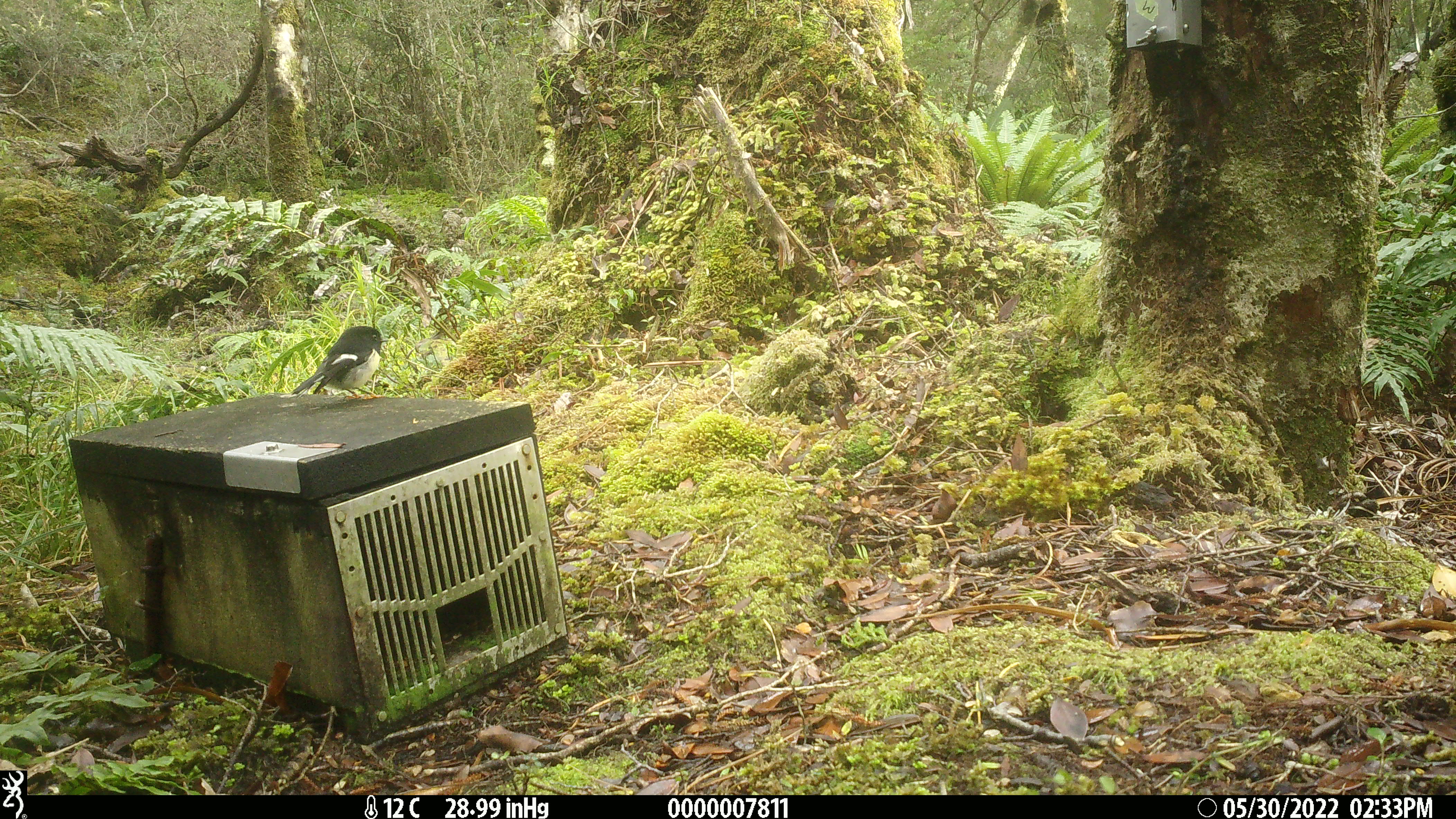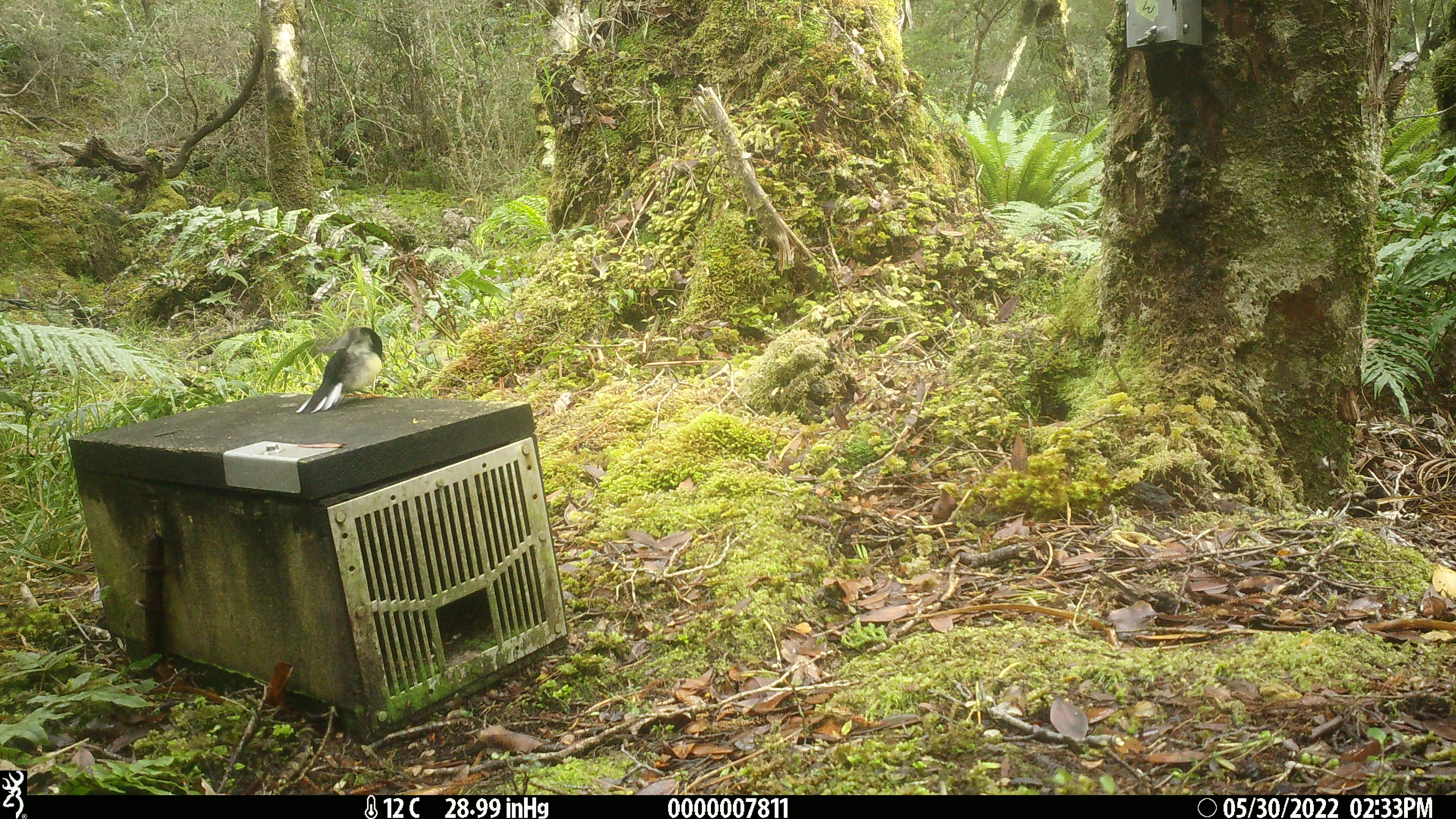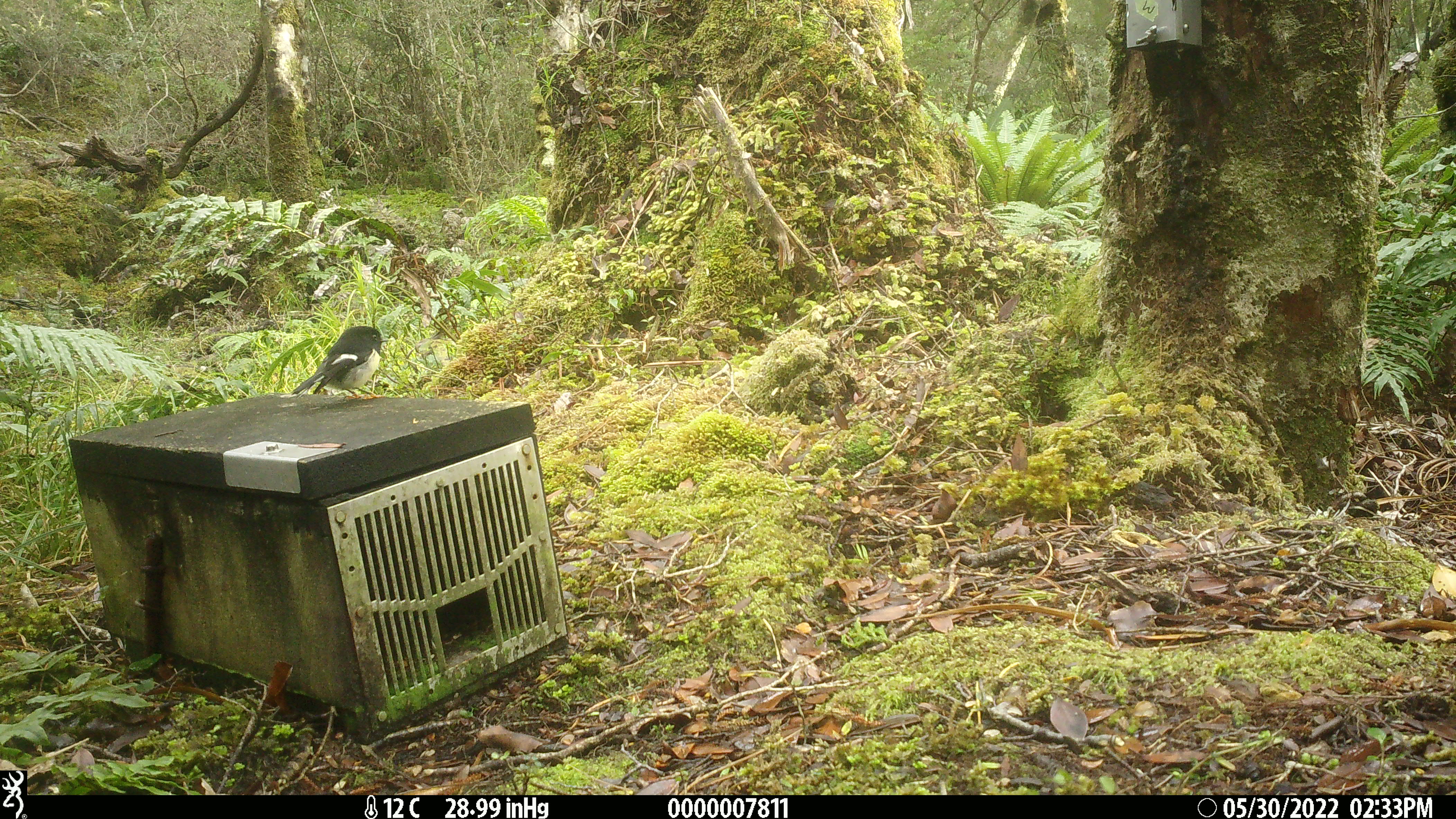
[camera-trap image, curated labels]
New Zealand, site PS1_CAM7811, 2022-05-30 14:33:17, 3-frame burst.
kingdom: Animalia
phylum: Chordata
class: Aves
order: Passeriformes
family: Petroicidae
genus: Petroica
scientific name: Petroica macrocephala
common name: tomtit